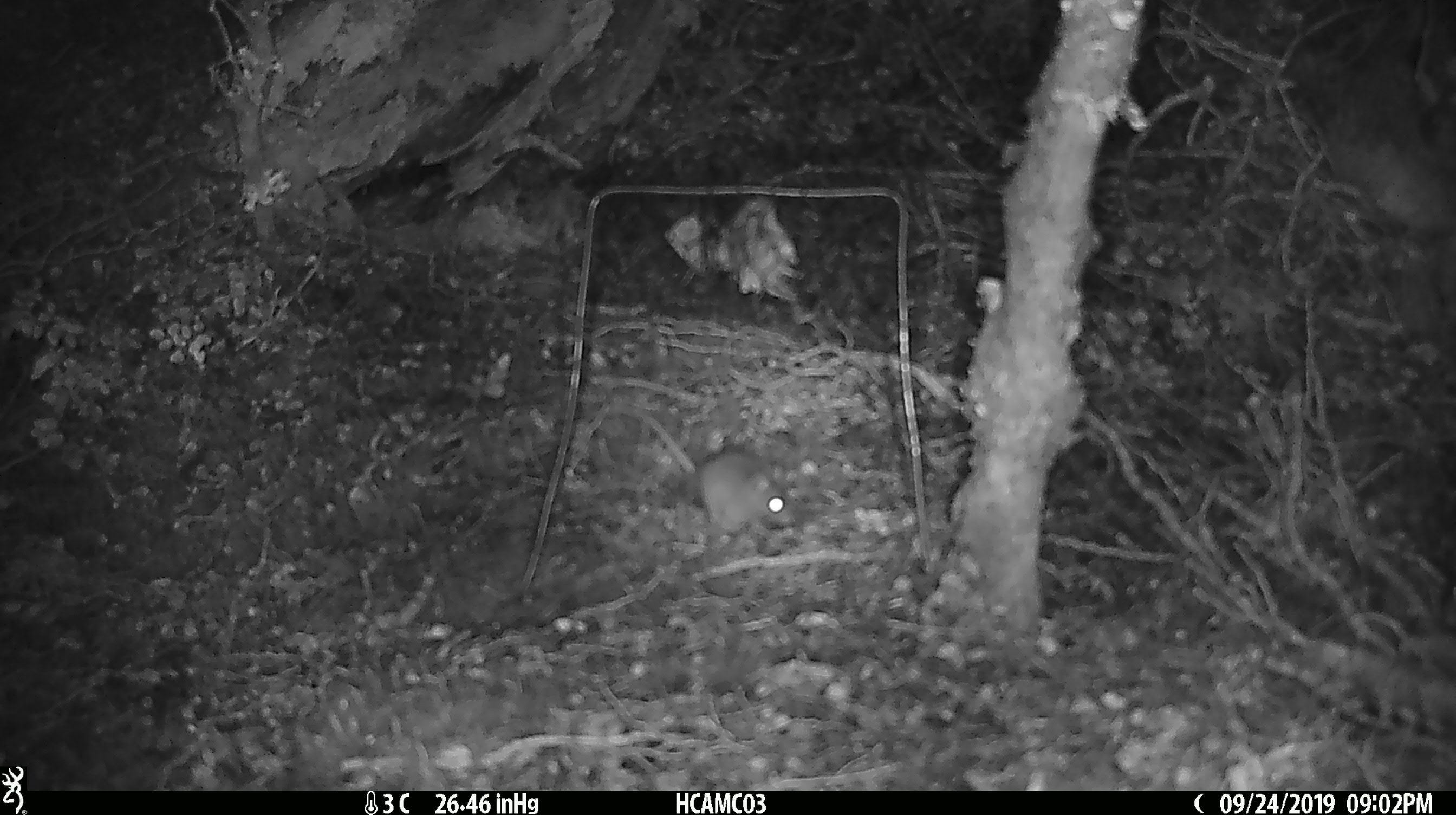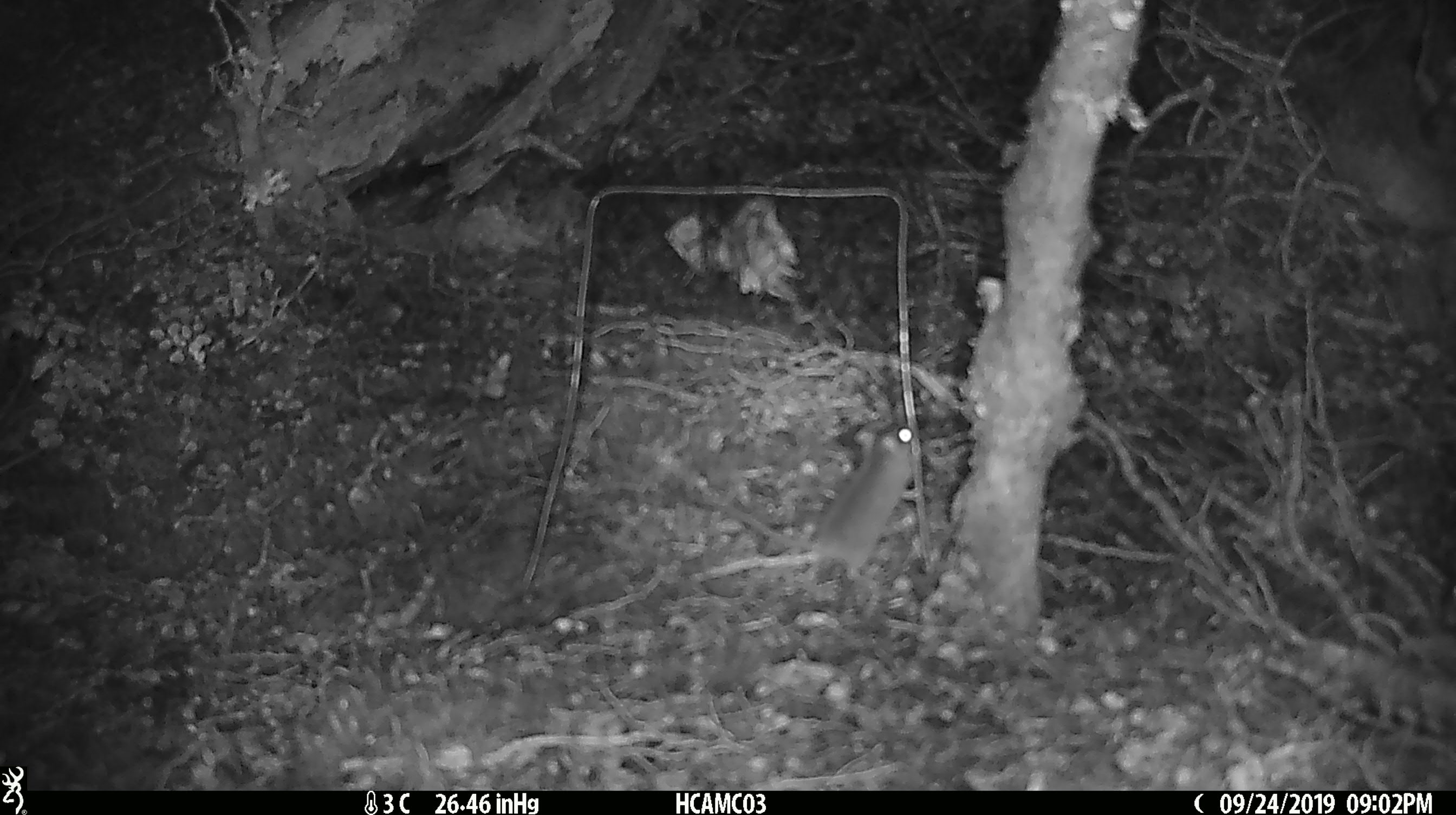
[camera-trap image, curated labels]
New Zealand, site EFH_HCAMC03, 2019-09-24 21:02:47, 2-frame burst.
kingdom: Animalia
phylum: Chordata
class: Mammalia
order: Rodentia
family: Muridae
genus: Mus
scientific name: Mus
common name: mouse